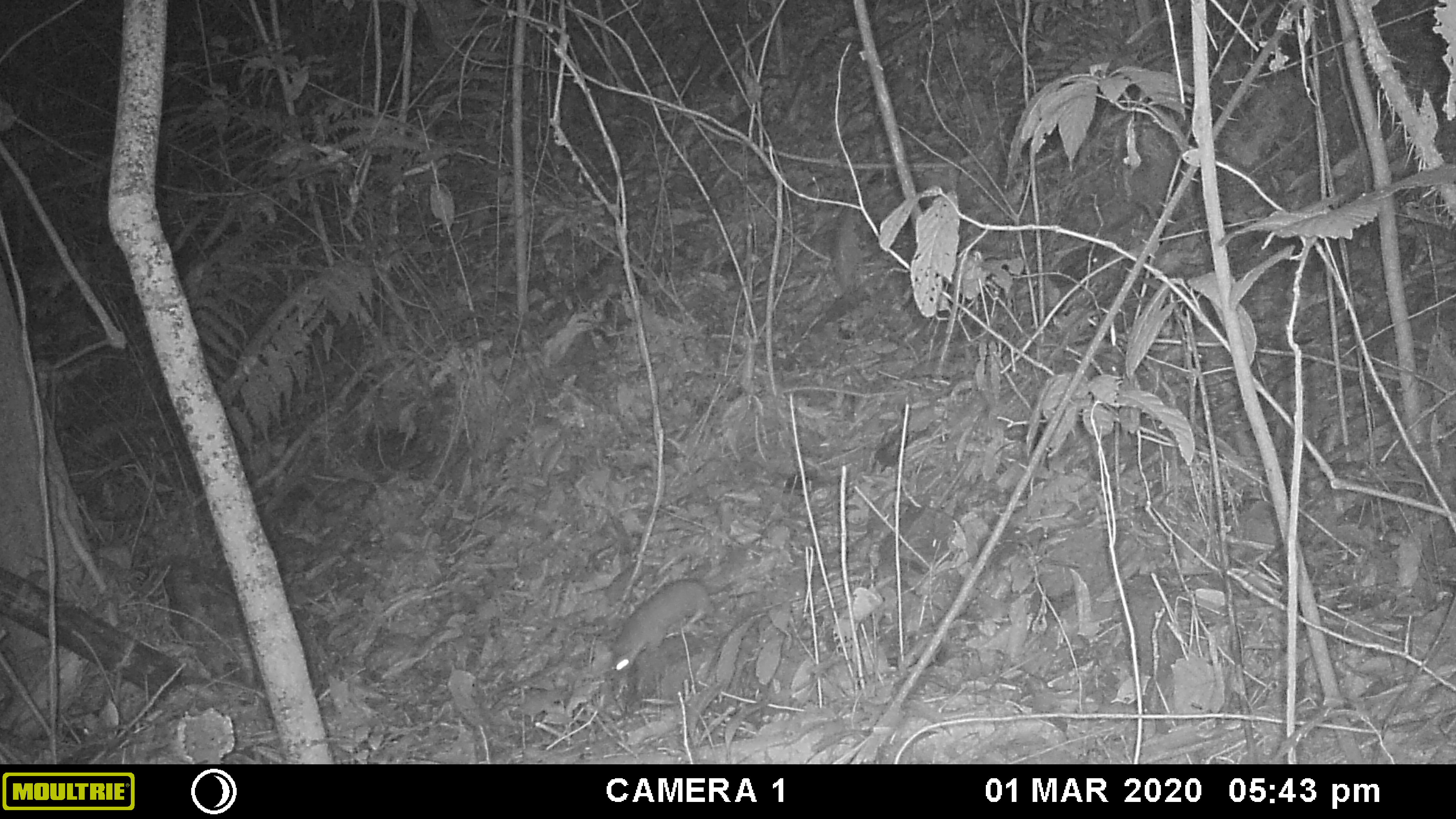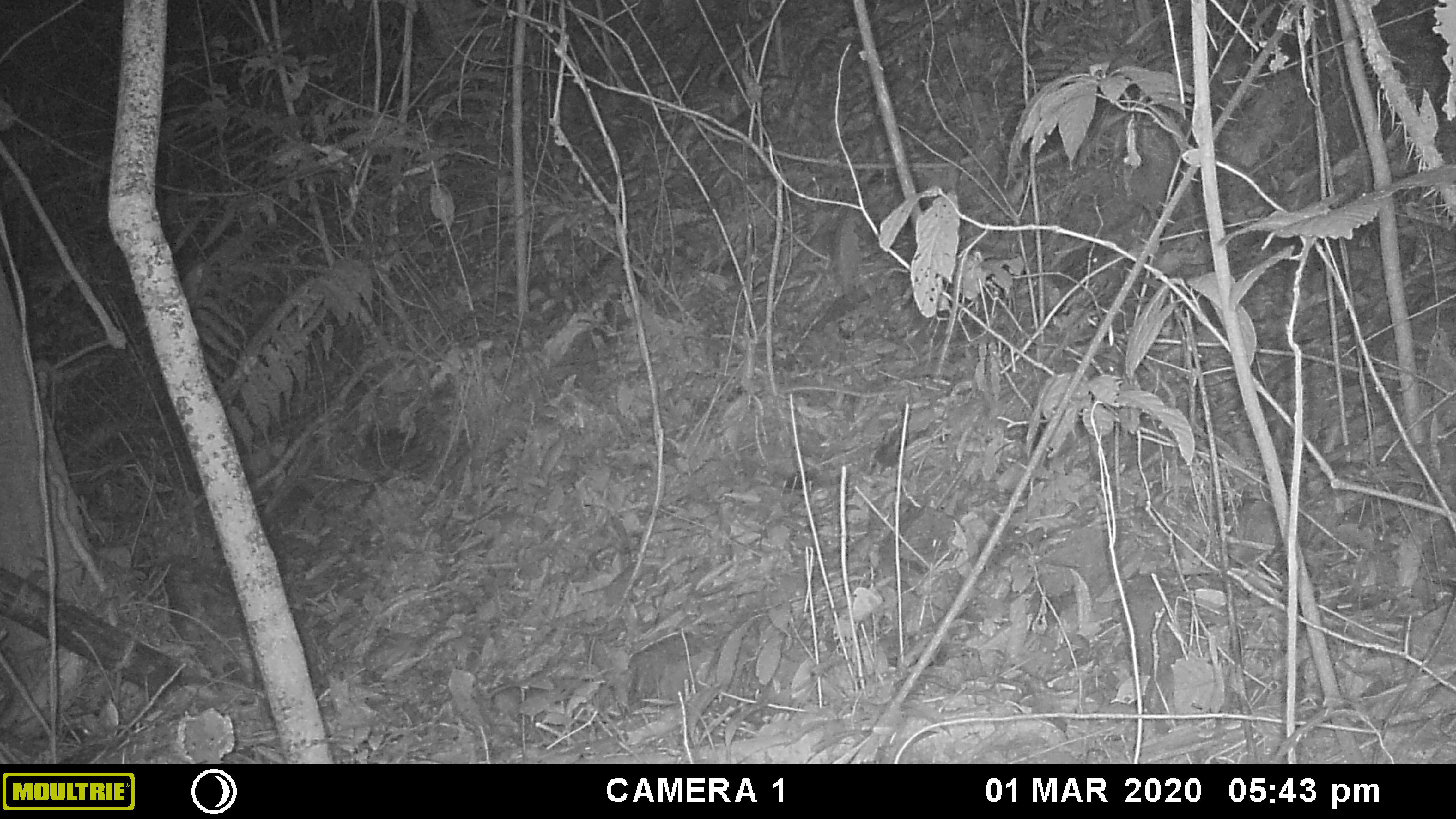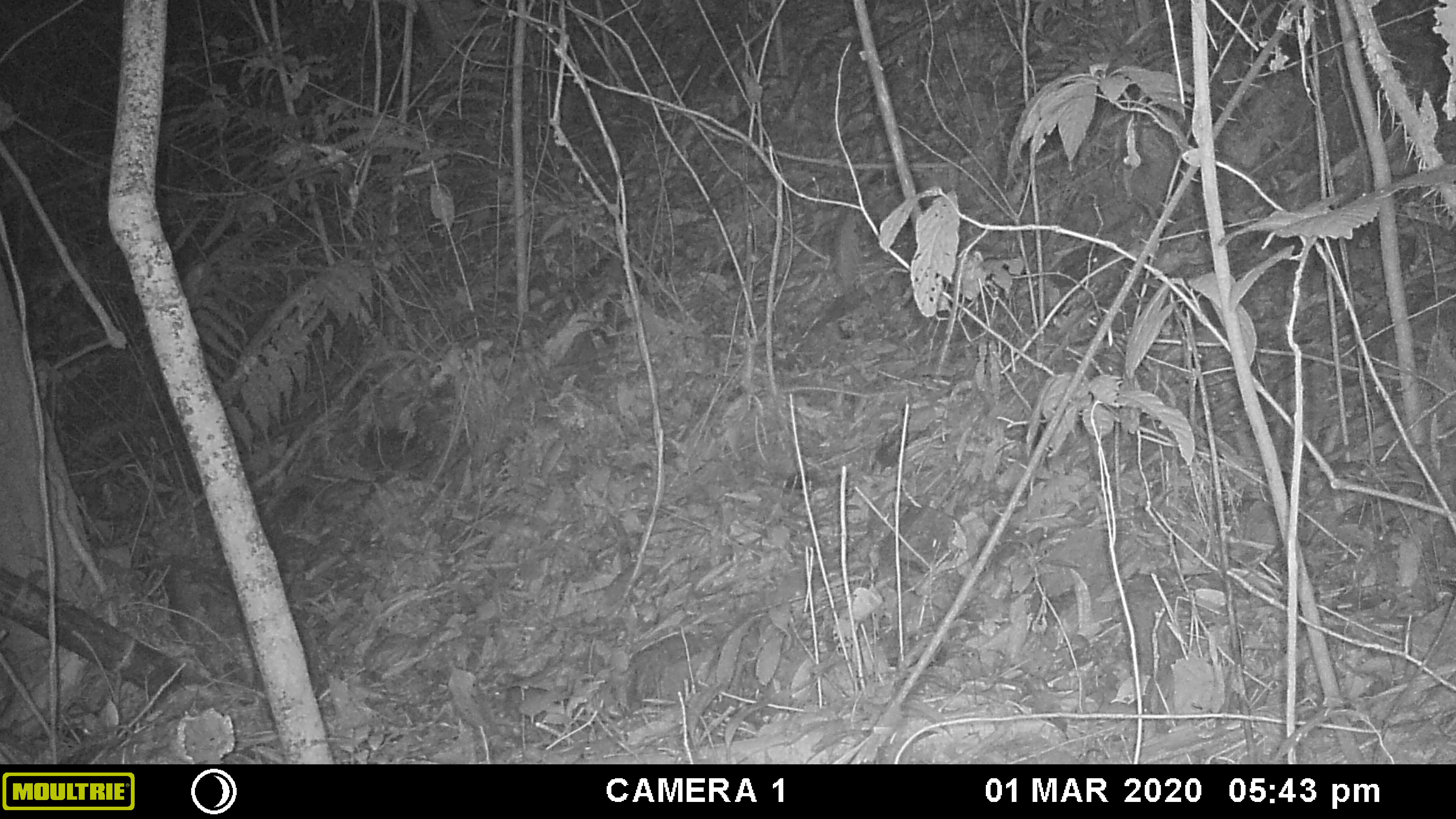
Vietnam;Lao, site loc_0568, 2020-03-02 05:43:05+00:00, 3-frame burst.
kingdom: Animalia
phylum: Chordata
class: Mammalia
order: Carnivora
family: Mustelidae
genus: Melogale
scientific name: Melogale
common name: ferret badger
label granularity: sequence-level